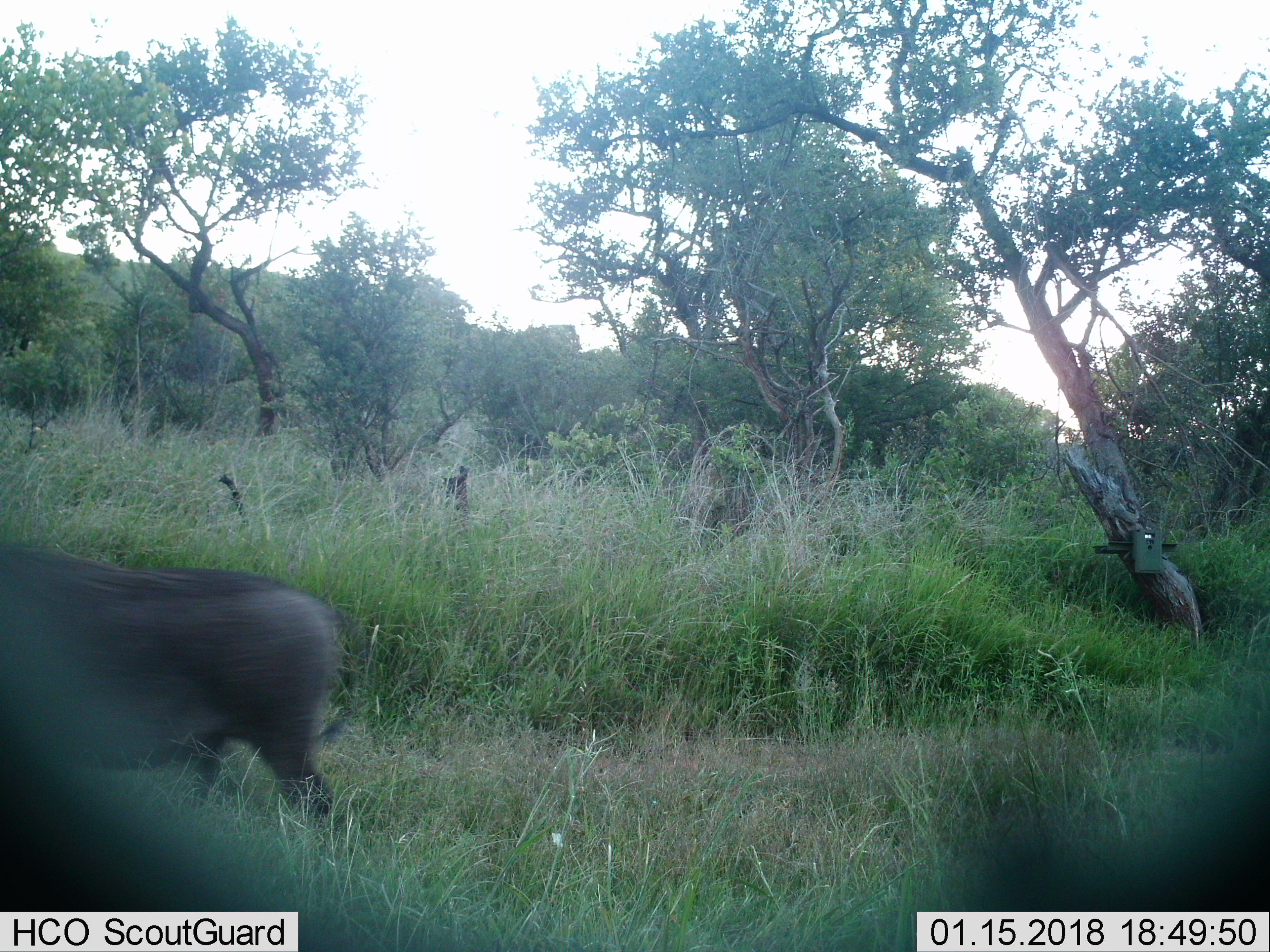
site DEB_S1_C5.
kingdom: Animalia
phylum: Chordata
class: Mammalia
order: Artiodactyla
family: Suidae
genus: Phacochoerus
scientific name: Phacochoerus africanus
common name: warthog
Warthog (Phacochoerus africanus), count 1. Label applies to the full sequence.